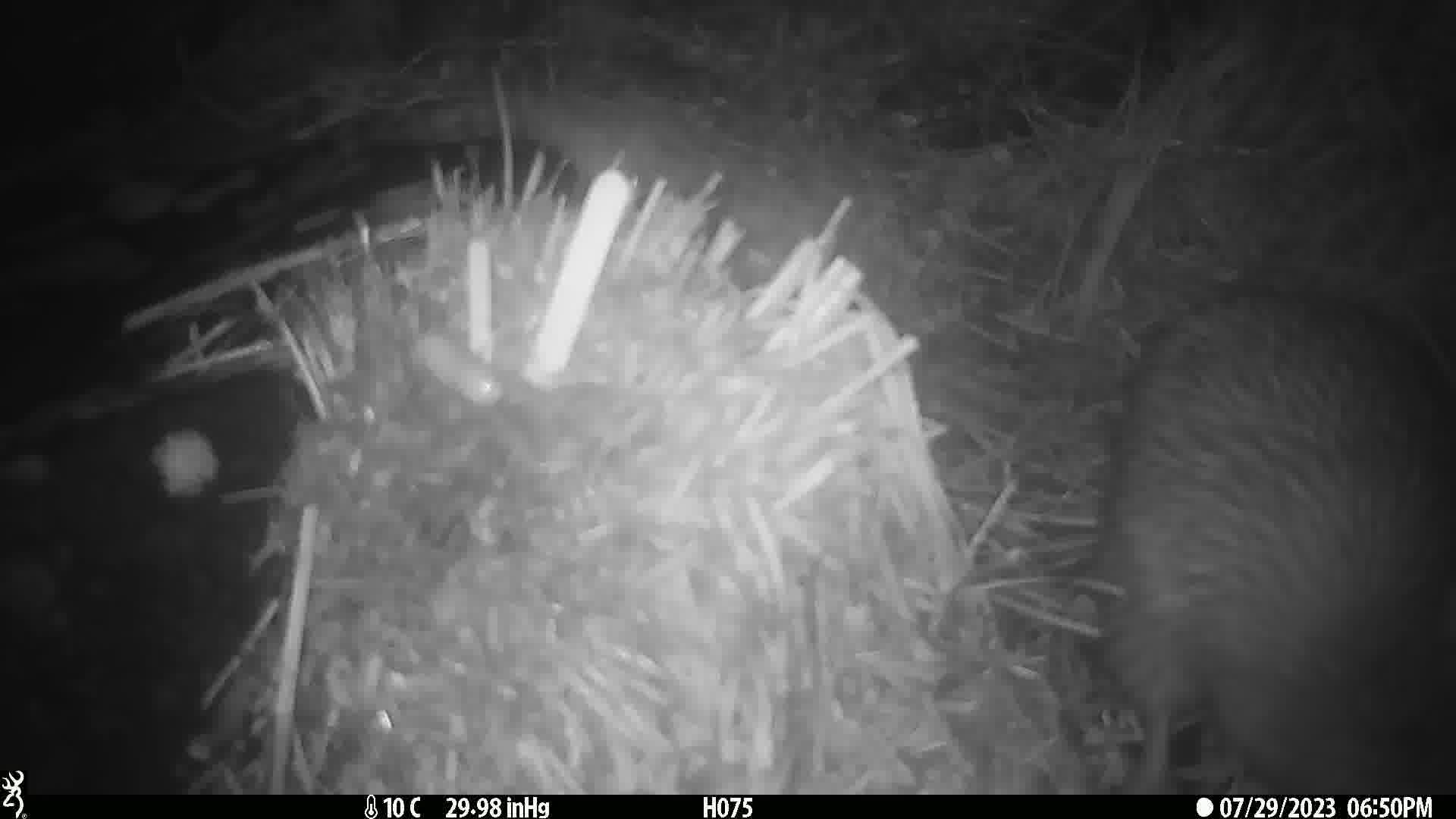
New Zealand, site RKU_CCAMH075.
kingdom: Animalia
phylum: Chordata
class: Aves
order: Apterygiformes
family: Apterygidae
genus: Apteryx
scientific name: Apteryx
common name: kiwi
Kiwi (Apteryx).